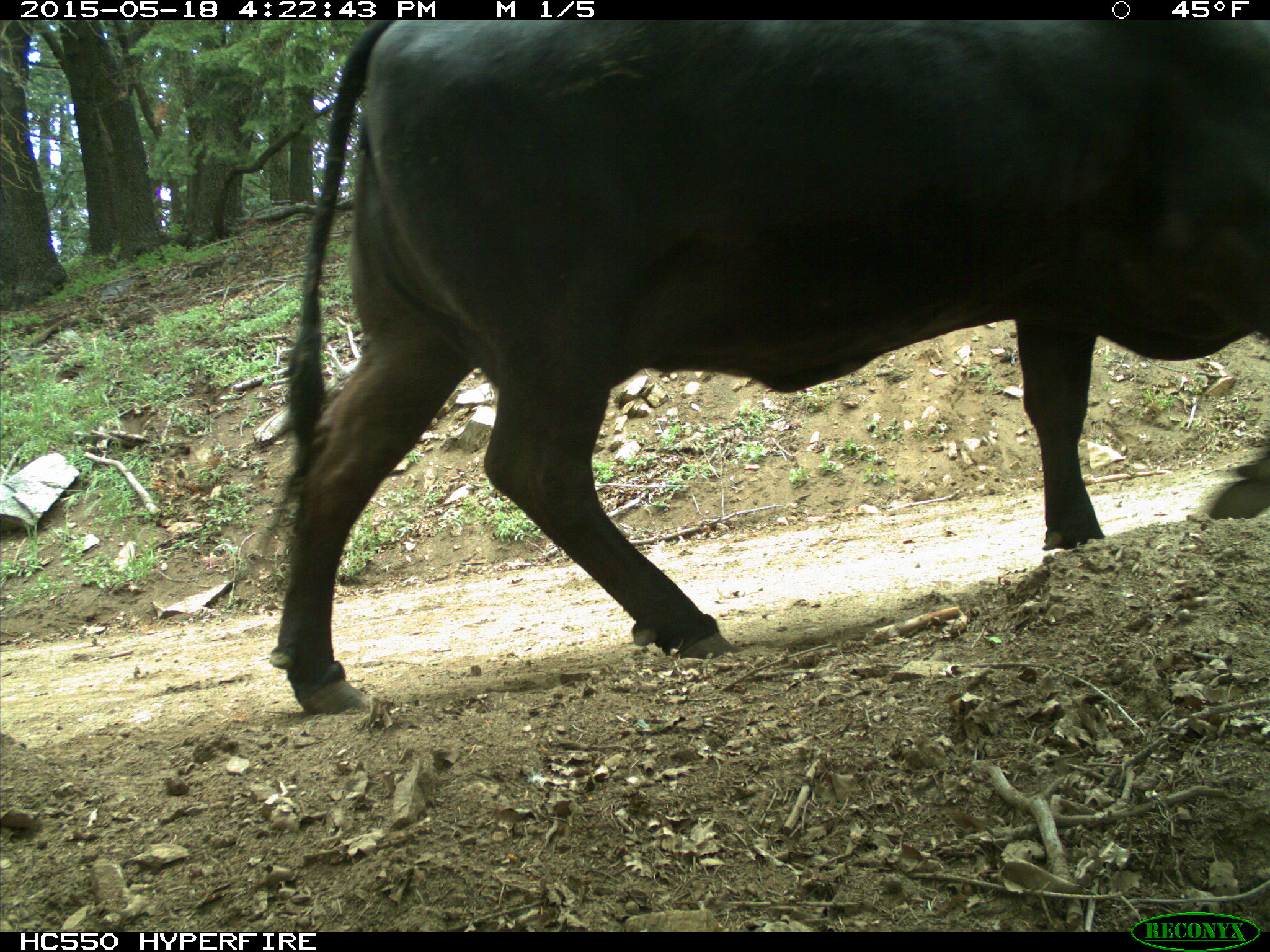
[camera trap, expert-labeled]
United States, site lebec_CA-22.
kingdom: Animalia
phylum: Chordata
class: Mammalia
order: Artiodactyla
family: Bovidae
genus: Bos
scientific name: Bos taurus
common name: domestic cow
Bos taurus (domestic cow).